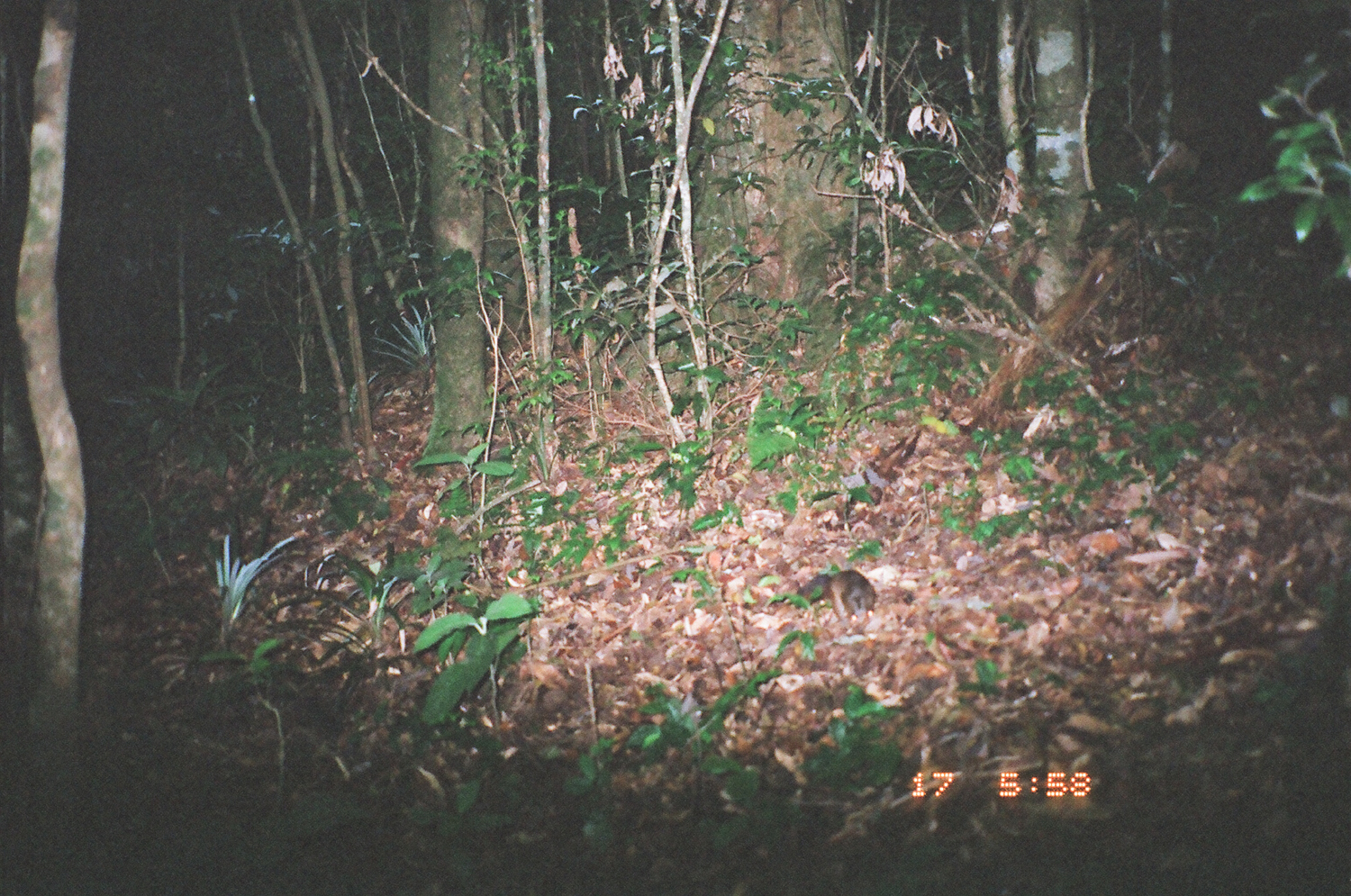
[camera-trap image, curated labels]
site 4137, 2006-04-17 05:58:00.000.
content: unidentified animal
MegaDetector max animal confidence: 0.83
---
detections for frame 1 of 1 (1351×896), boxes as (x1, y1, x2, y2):
unknown: (796, 569, 876, 624)